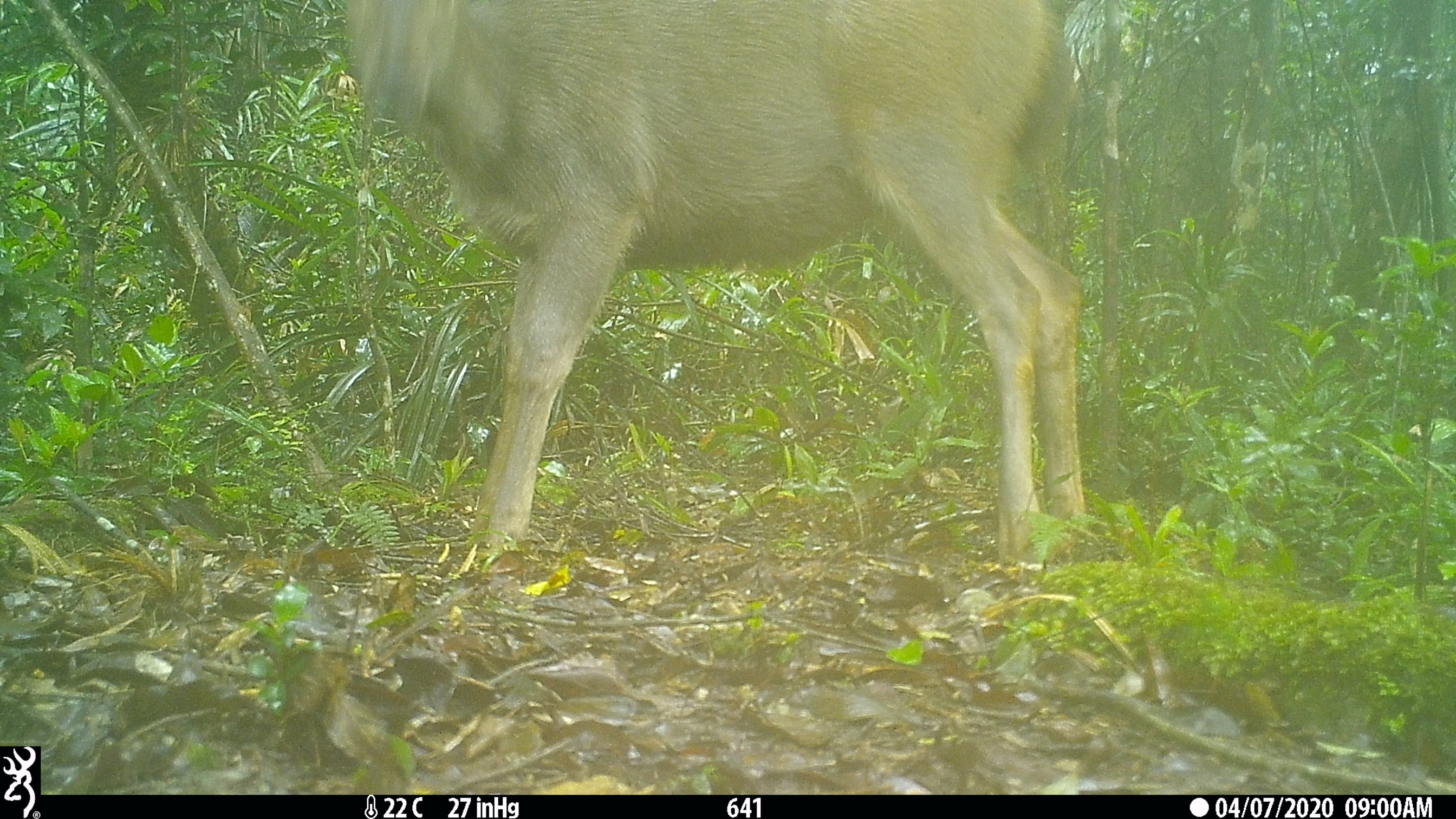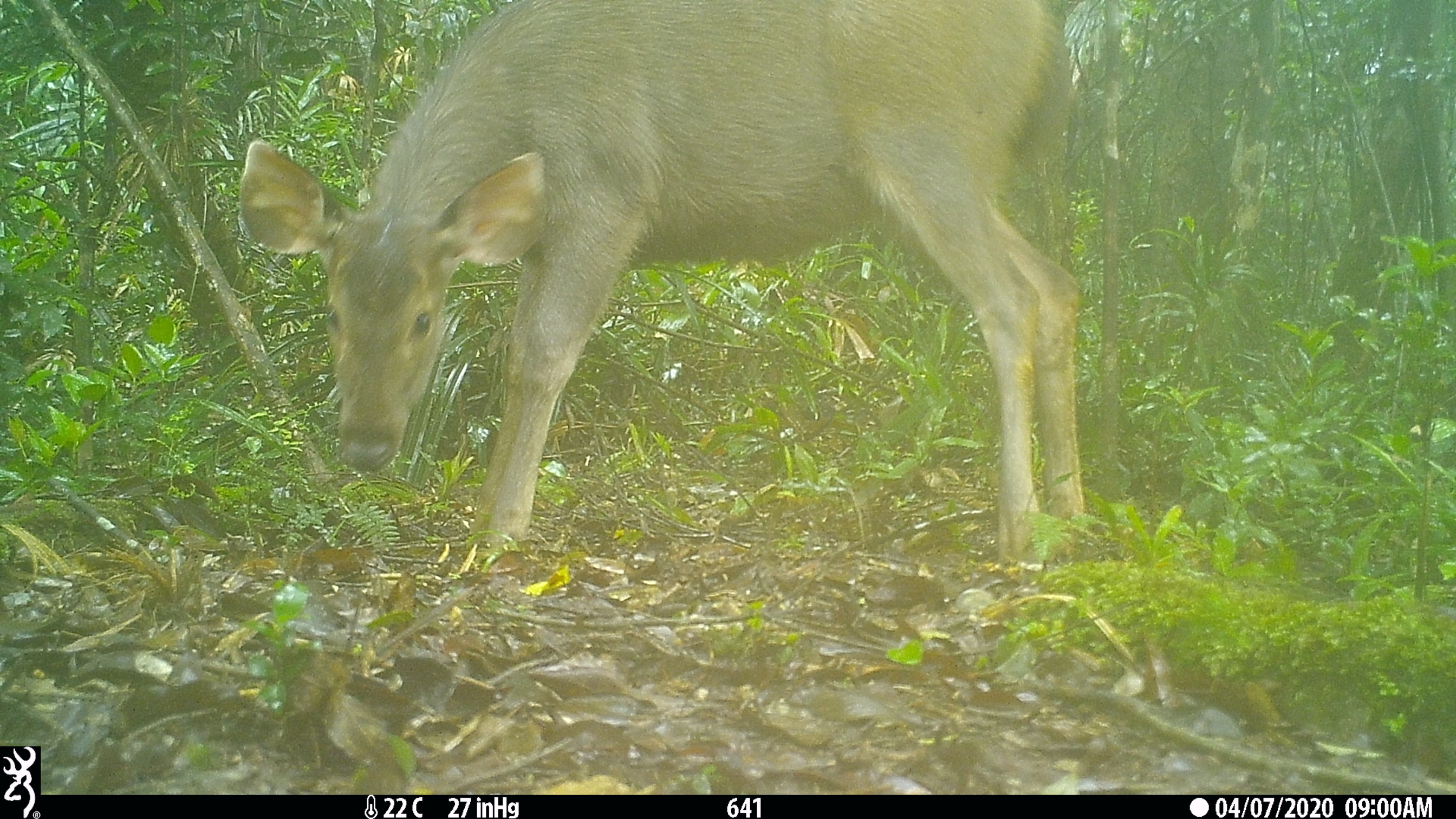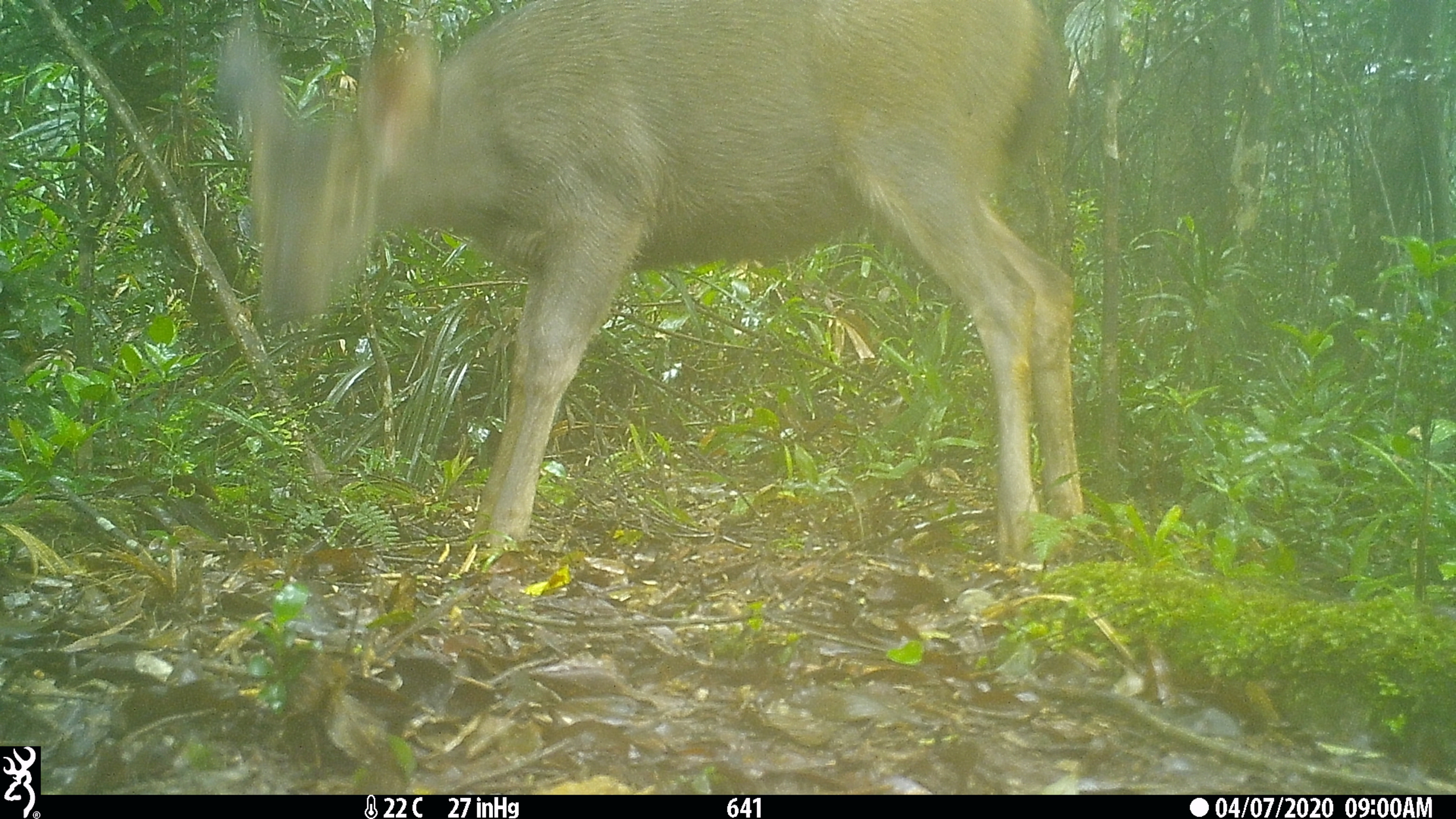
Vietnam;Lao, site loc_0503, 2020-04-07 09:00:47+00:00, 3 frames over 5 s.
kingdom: Animalia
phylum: Chordata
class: Mammalia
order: Artiodactyla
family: Cervidae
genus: Rusa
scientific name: Rusa unicolor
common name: sambar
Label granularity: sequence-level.